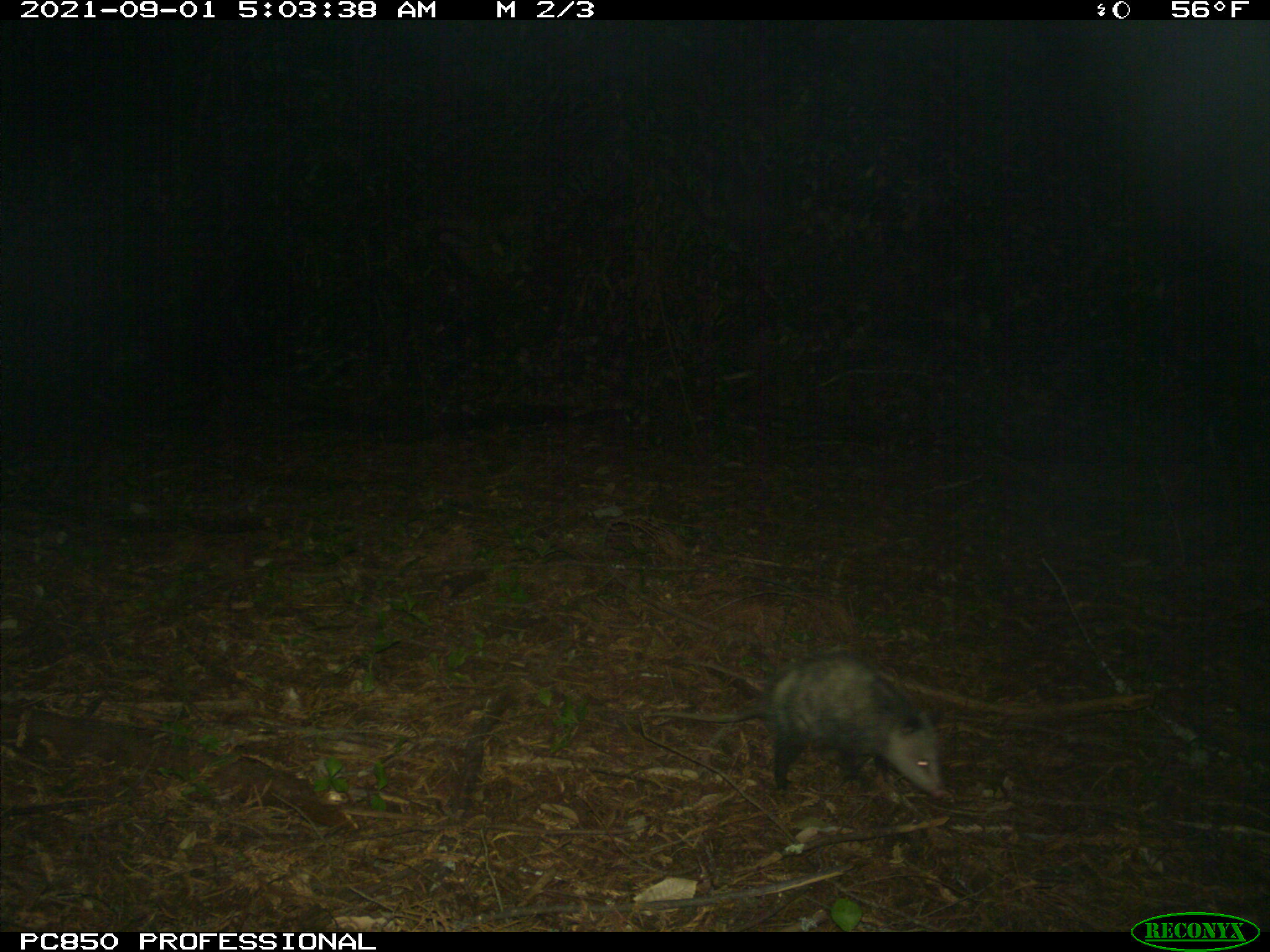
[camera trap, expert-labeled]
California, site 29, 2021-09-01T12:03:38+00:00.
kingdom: Animalia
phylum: Chordata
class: Mammalia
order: Didelphimorphia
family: Didelphidae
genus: Didelphis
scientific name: Didelphis virginiana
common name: virginia opossum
Virginia opossum (Didelphis virginiana).